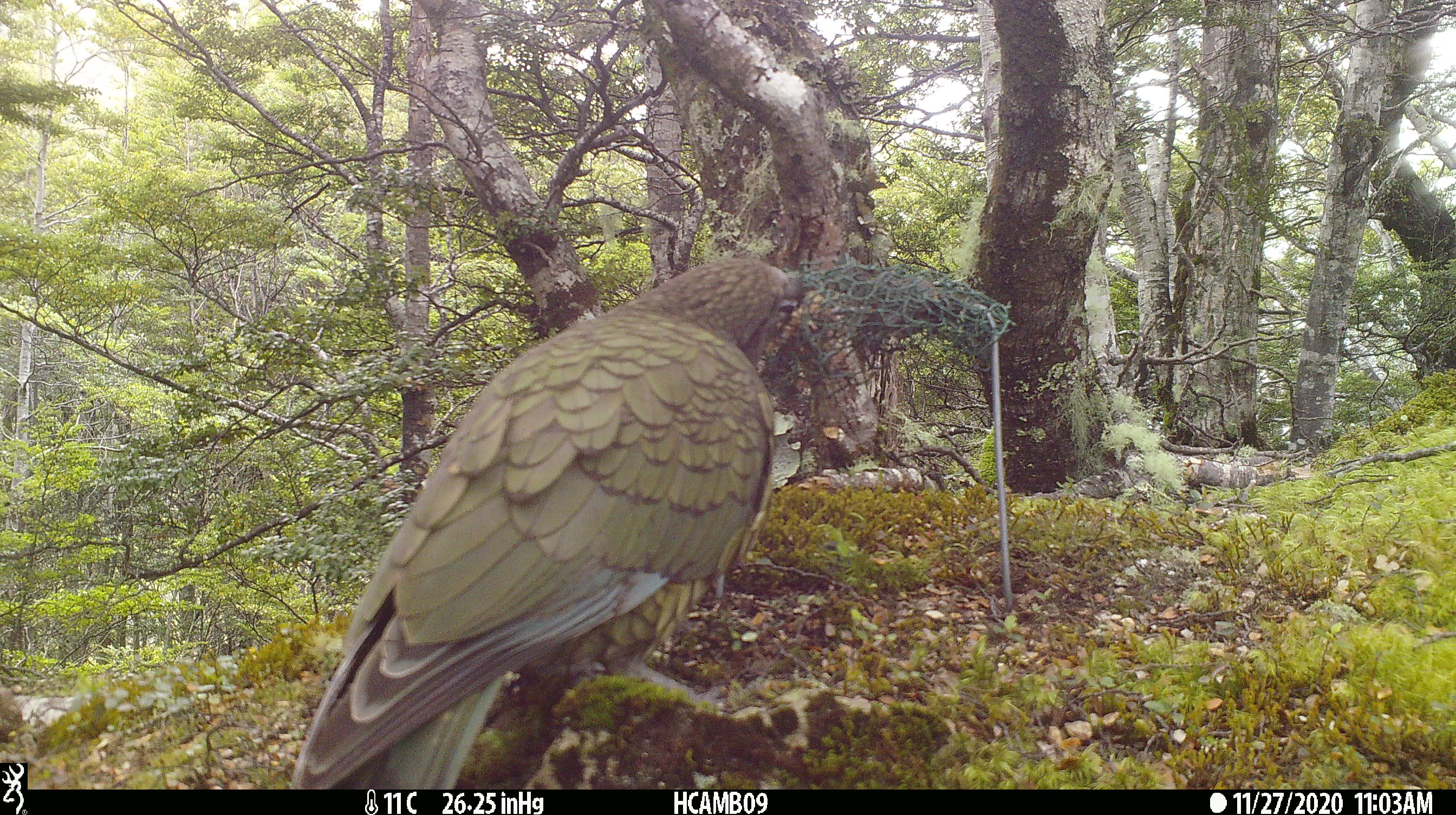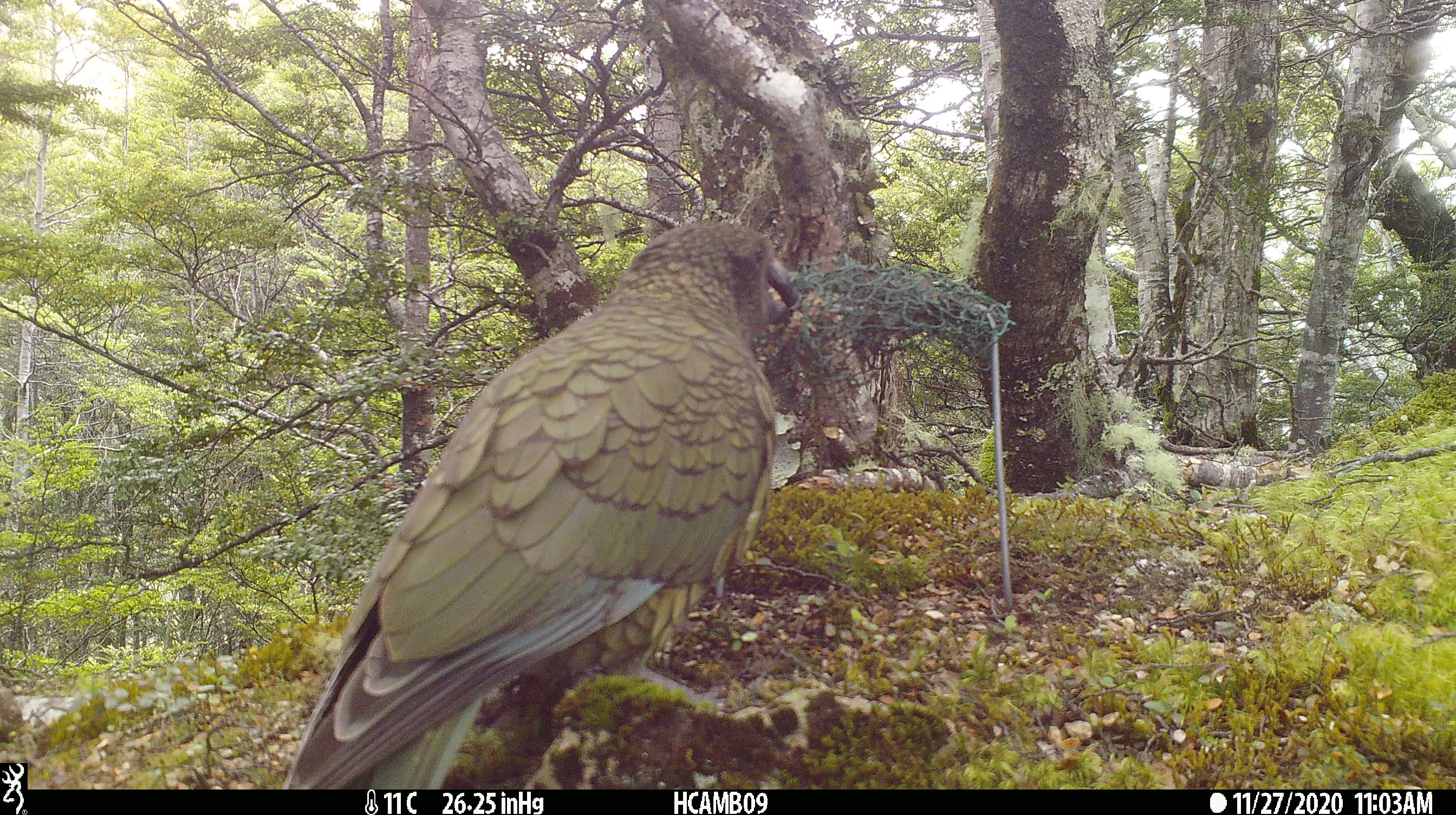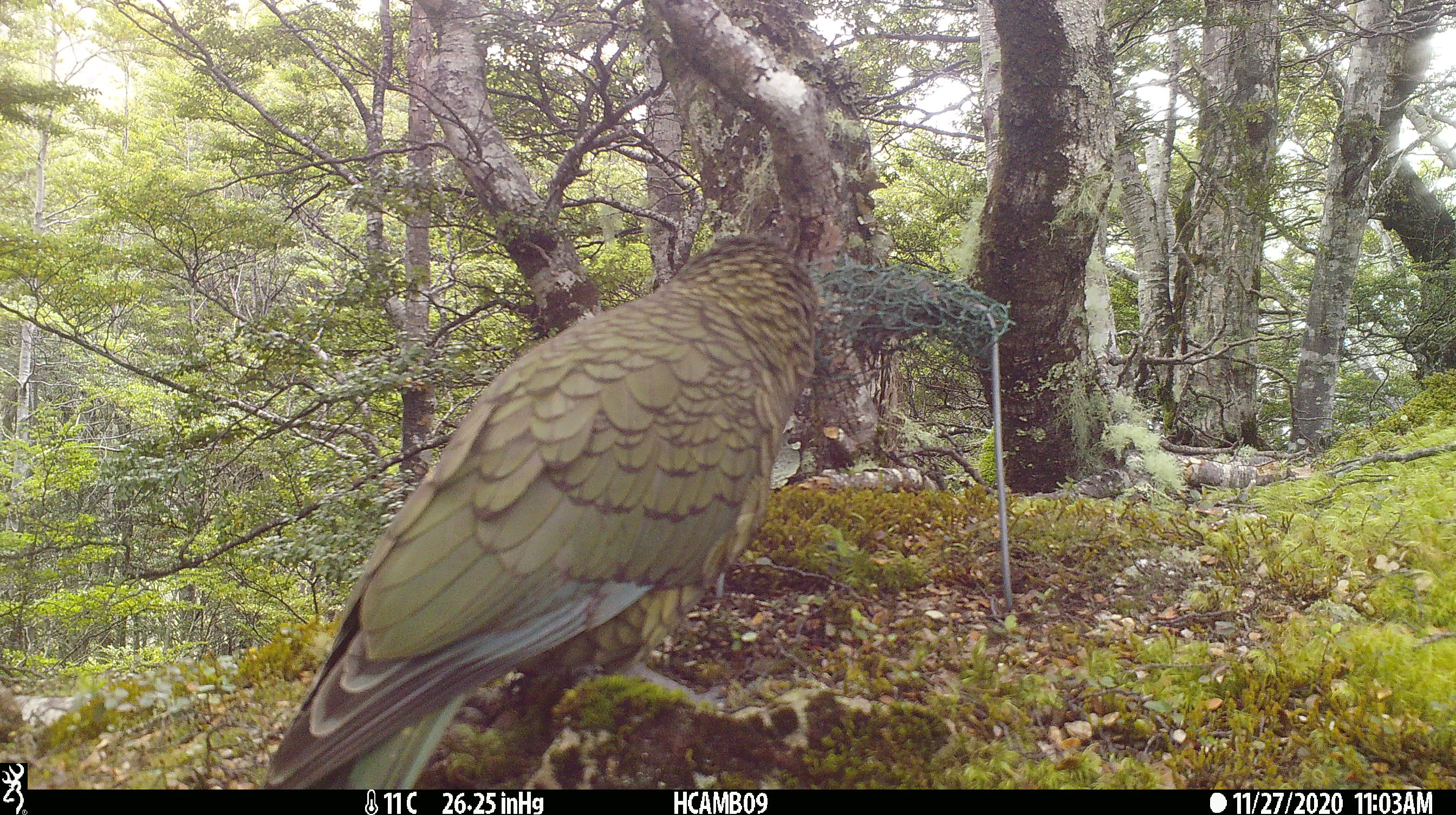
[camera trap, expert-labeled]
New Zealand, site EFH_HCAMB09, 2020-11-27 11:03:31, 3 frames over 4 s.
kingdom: Animalia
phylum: Chordata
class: Aves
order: Psittaciformes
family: Strigopidae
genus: Nestor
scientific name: Nestor notabilis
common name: kea